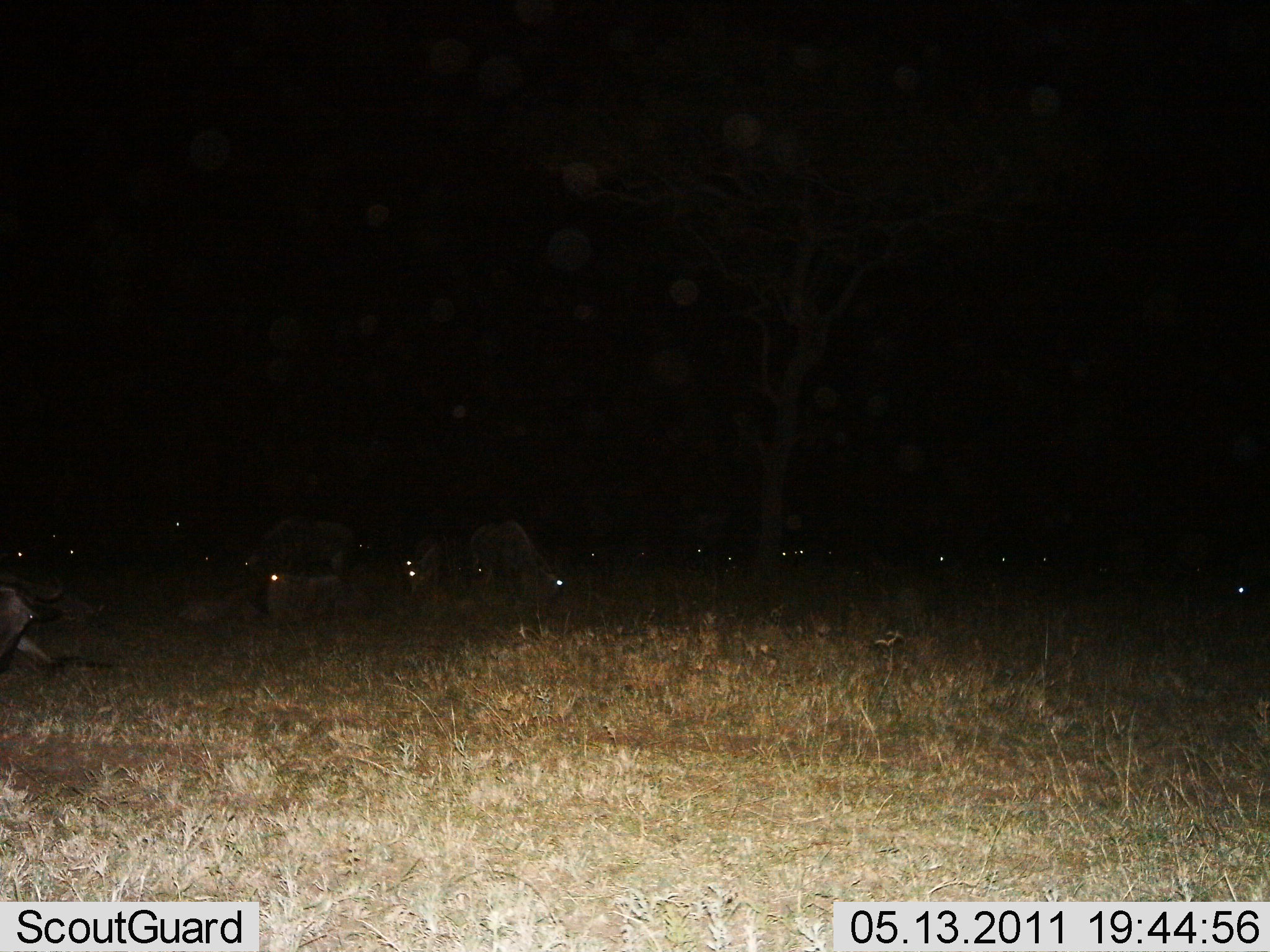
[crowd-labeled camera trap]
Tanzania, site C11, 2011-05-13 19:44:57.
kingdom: Animalia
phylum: Chordata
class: Mammalia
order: Artiodactyla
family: Bovidae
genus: Connochaetes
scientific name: Connochaetes taurinus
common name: blue wildebeest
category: wildebeest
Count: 11-50.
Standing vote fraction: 29%.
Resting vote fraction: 43%.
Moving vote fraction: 0%.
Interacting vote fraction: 0%.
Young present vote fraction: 0%.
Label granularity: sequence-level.